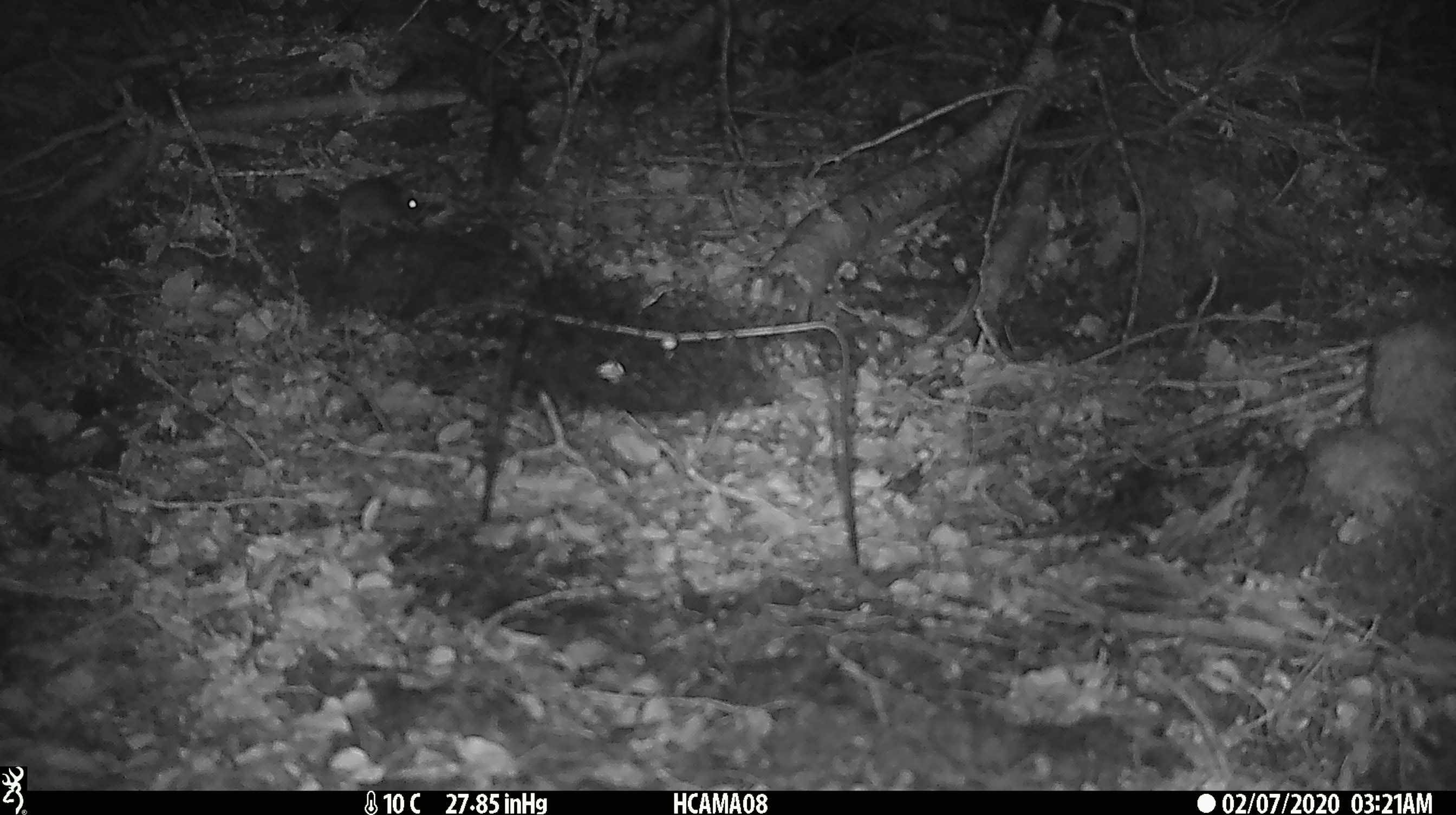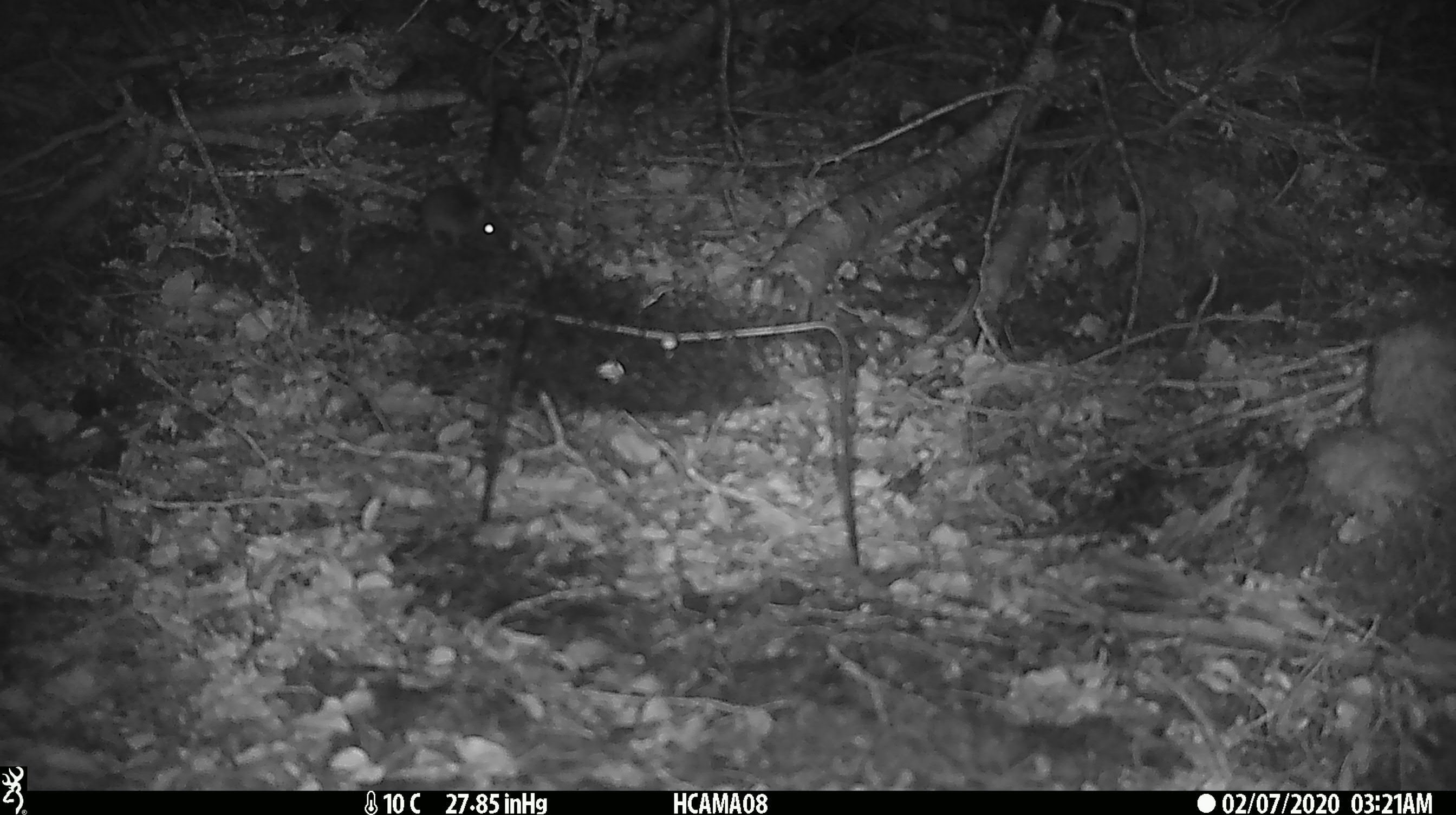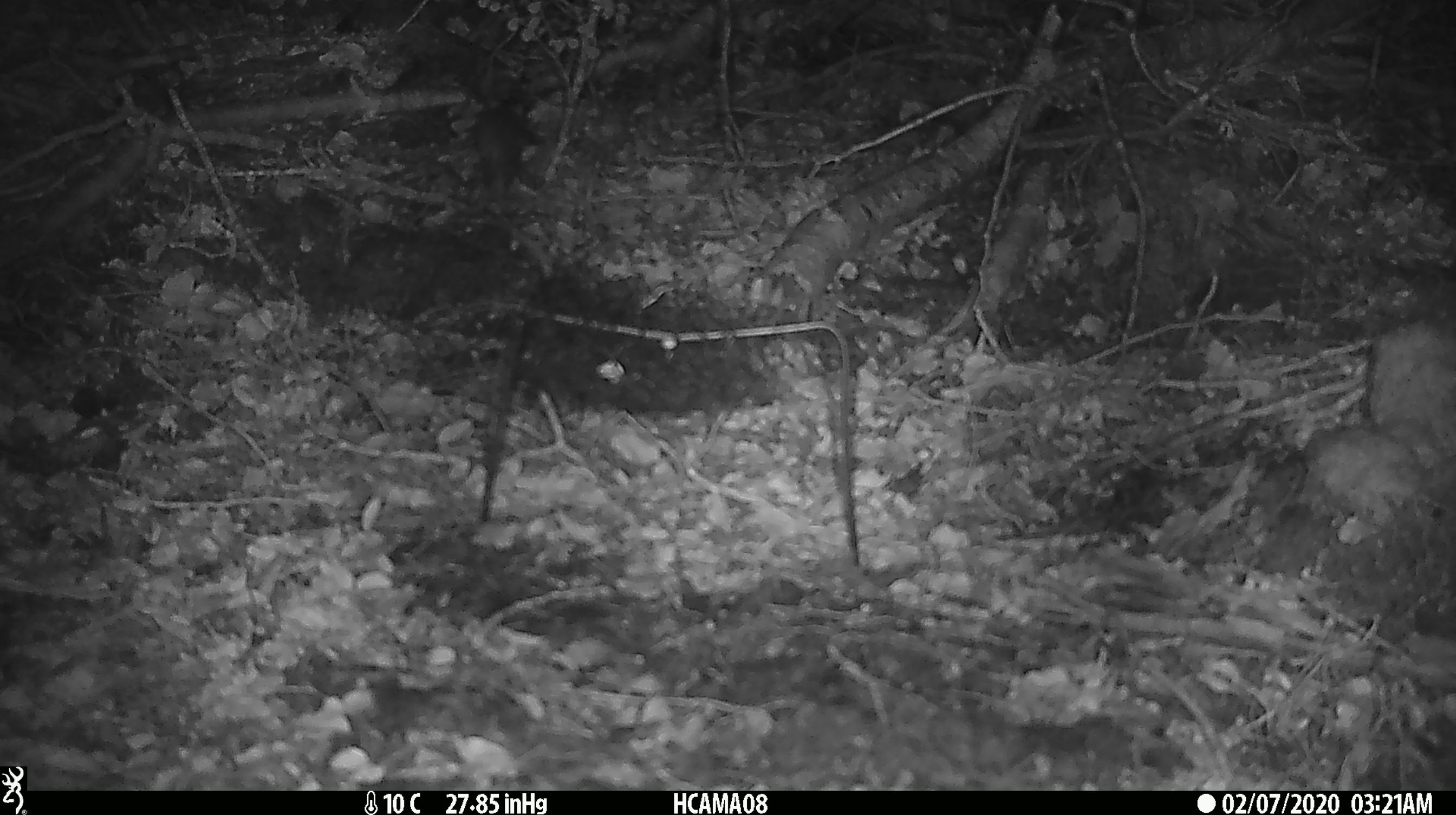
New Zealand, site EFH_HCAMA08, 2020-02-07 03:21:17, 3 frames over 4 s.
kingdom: Animalia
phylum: Chordata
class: Mammalia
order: Rodentia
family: Muridae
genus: Mus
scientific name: Mus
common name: mouse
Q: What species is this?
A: Mouse (Mus).